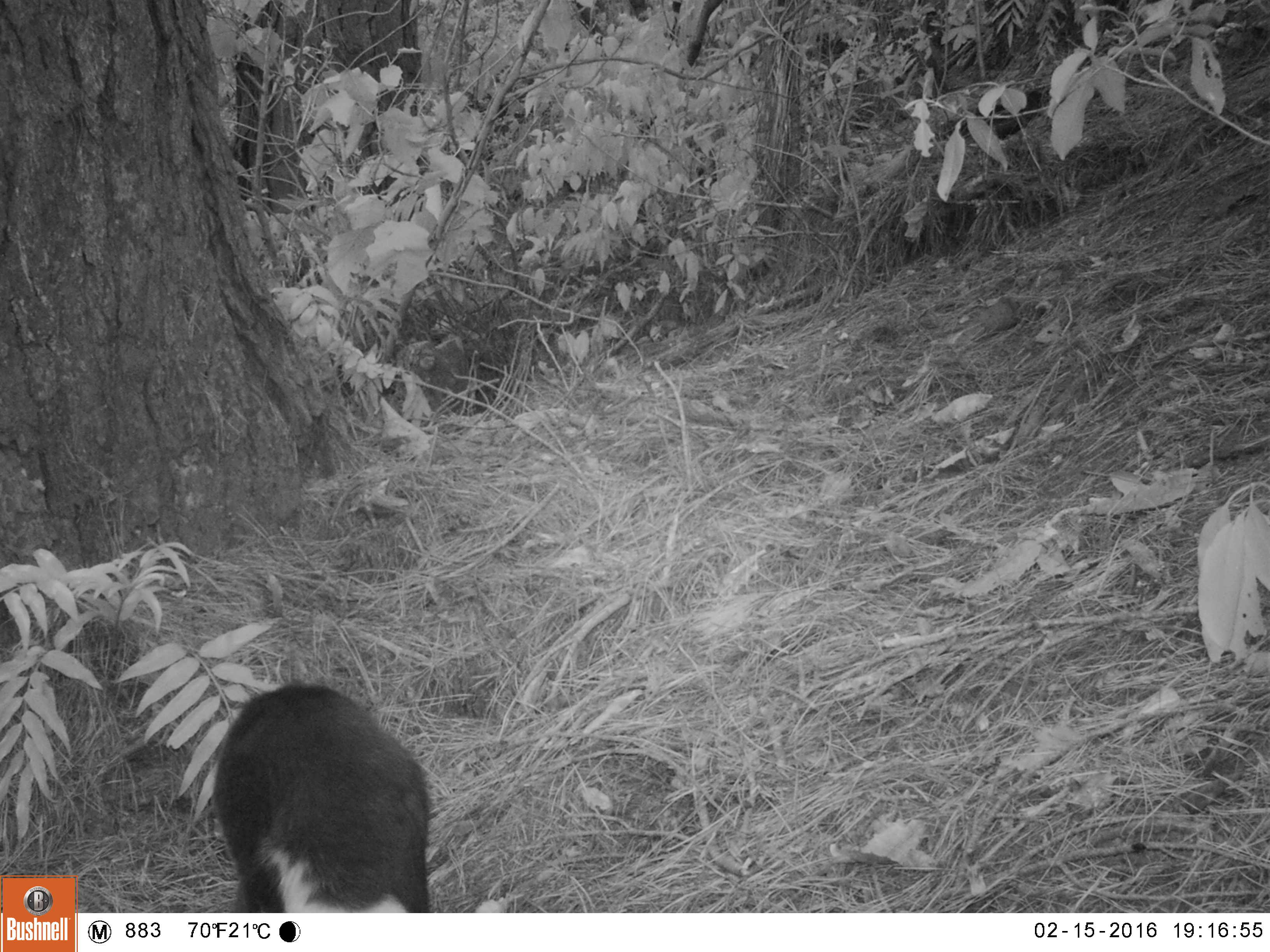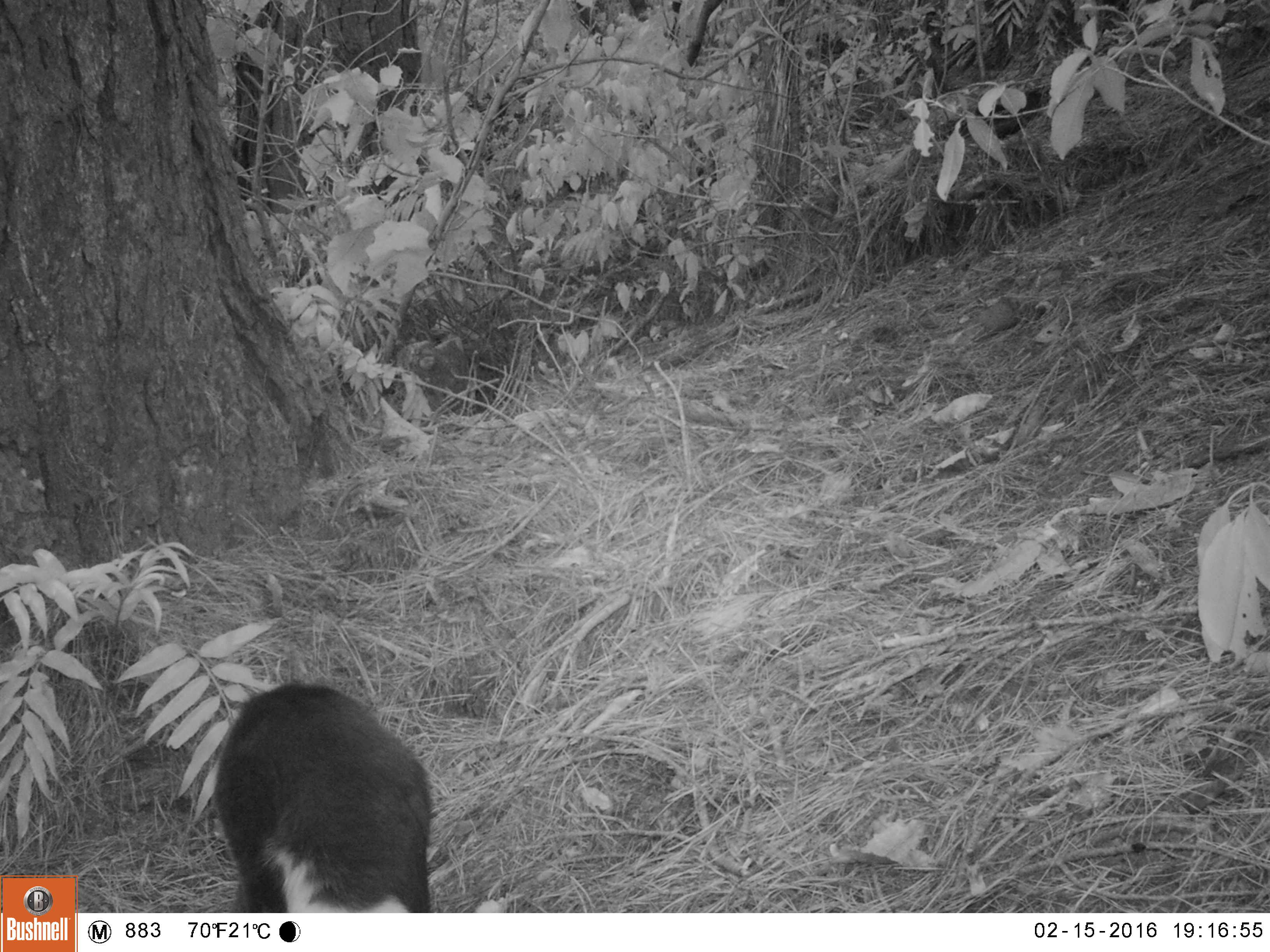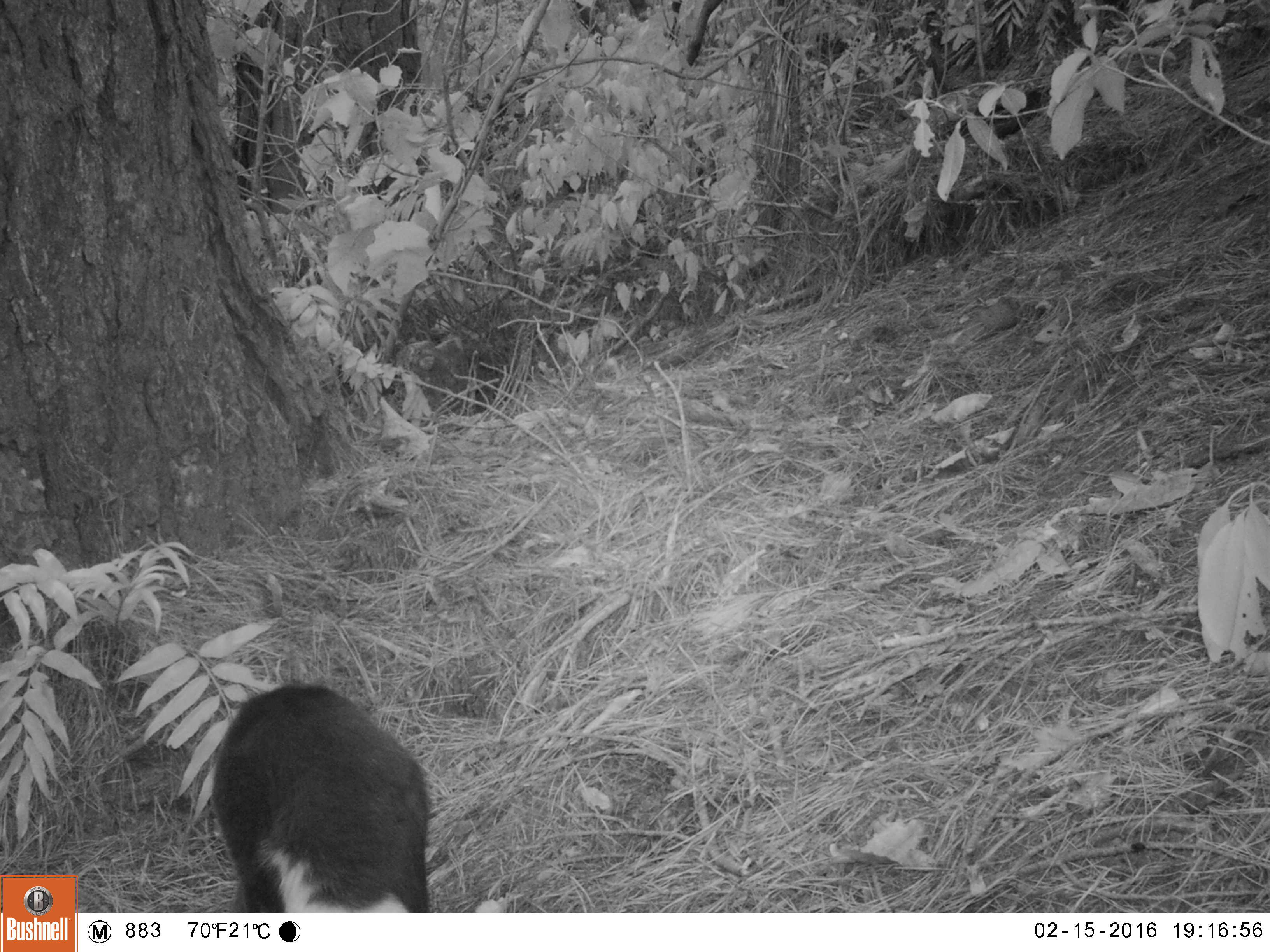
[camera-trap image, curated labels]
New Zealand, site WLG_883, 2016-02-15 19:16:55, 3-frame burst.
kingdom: Animalia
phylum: Chordata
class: Mammalia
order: Carnivora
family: Felidae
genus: Felis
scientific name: Felis catus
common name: domestic cat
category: cat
Cat (domestic cat) (Felis catus).